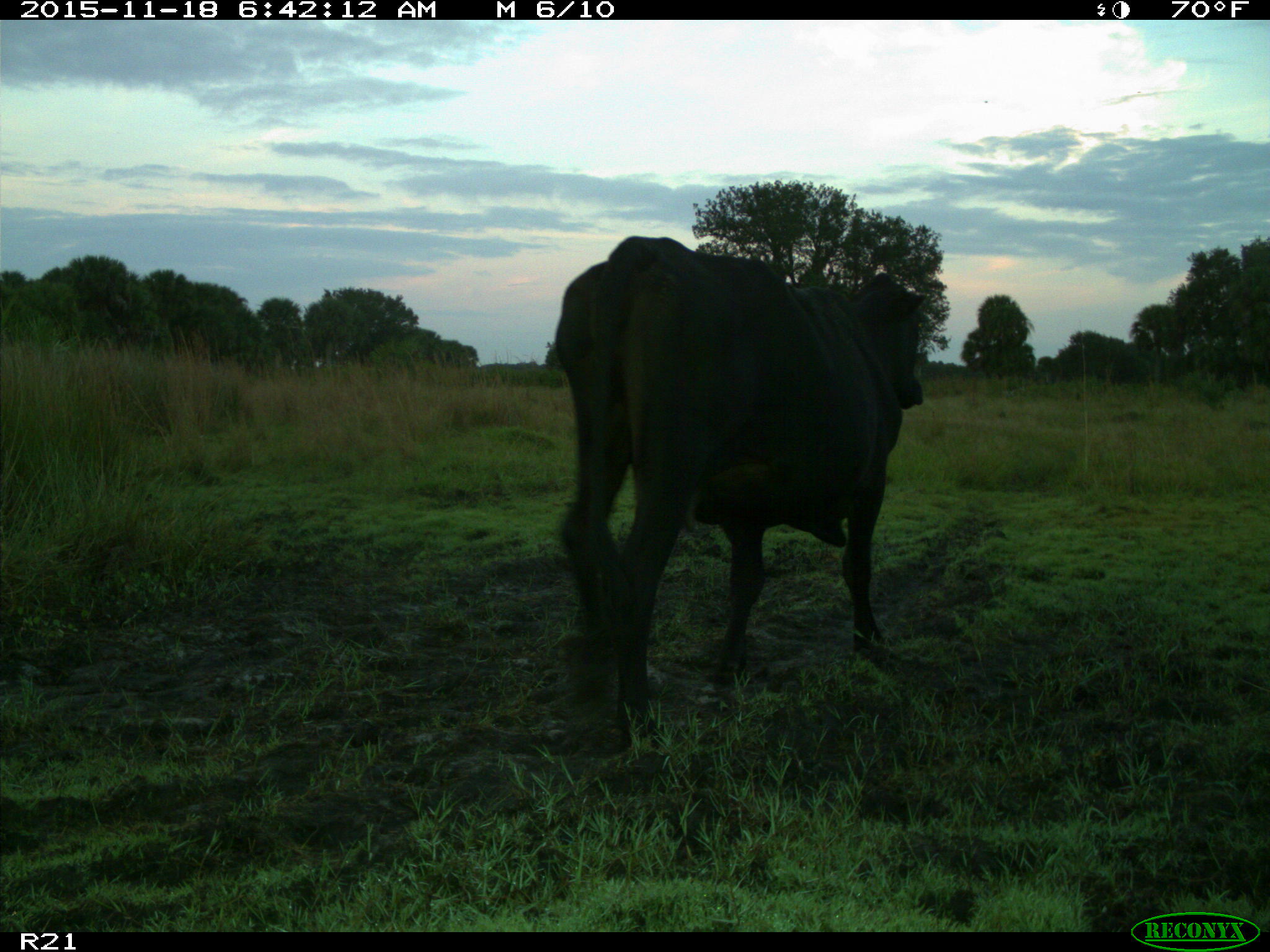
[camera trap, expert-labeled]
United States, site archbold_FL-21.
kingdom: Animalia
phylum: Chordata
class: Mammalia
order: Artiodactyla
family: Bovidae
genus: Bos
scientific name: Bos taurus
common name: domestic cow